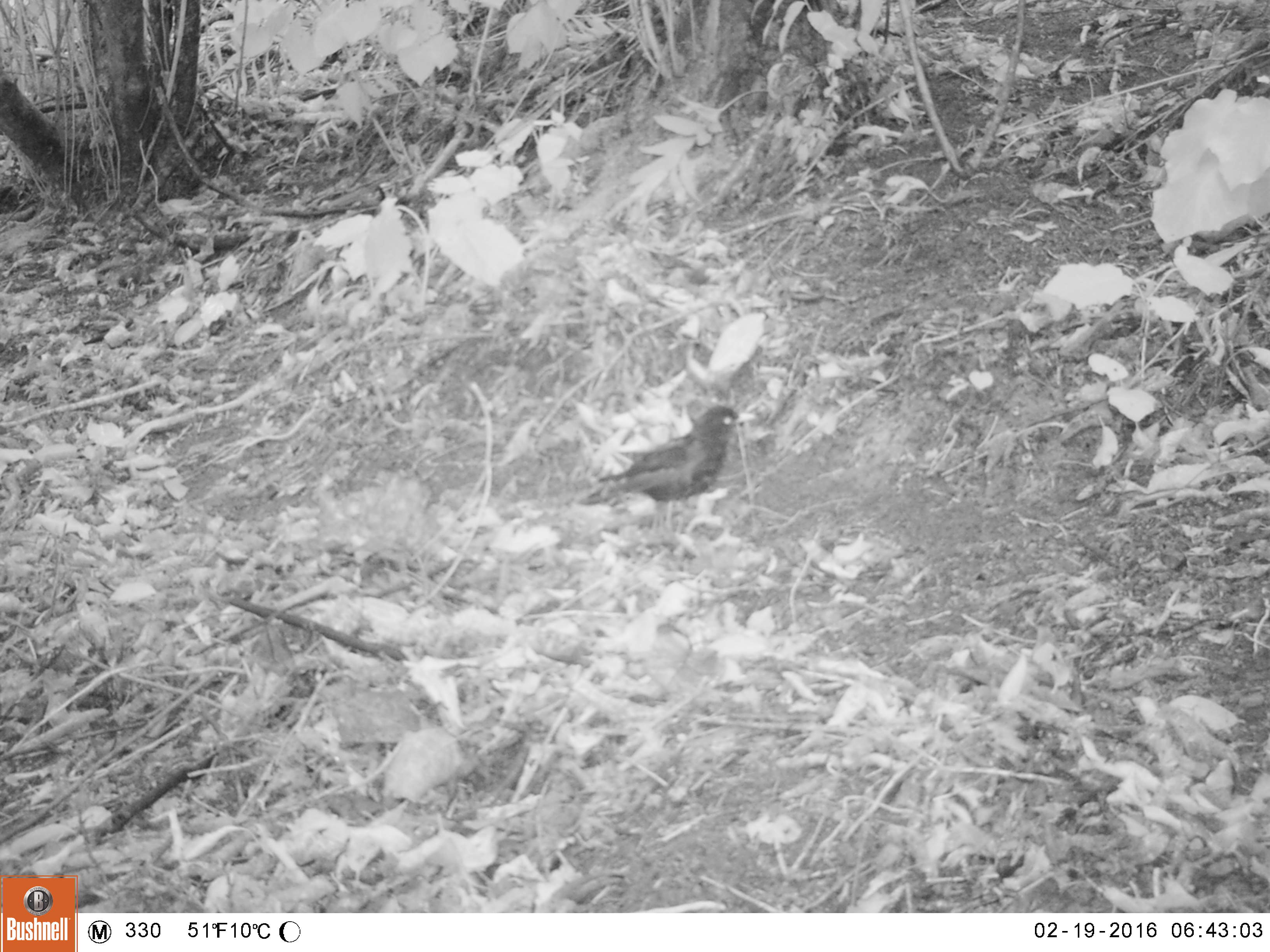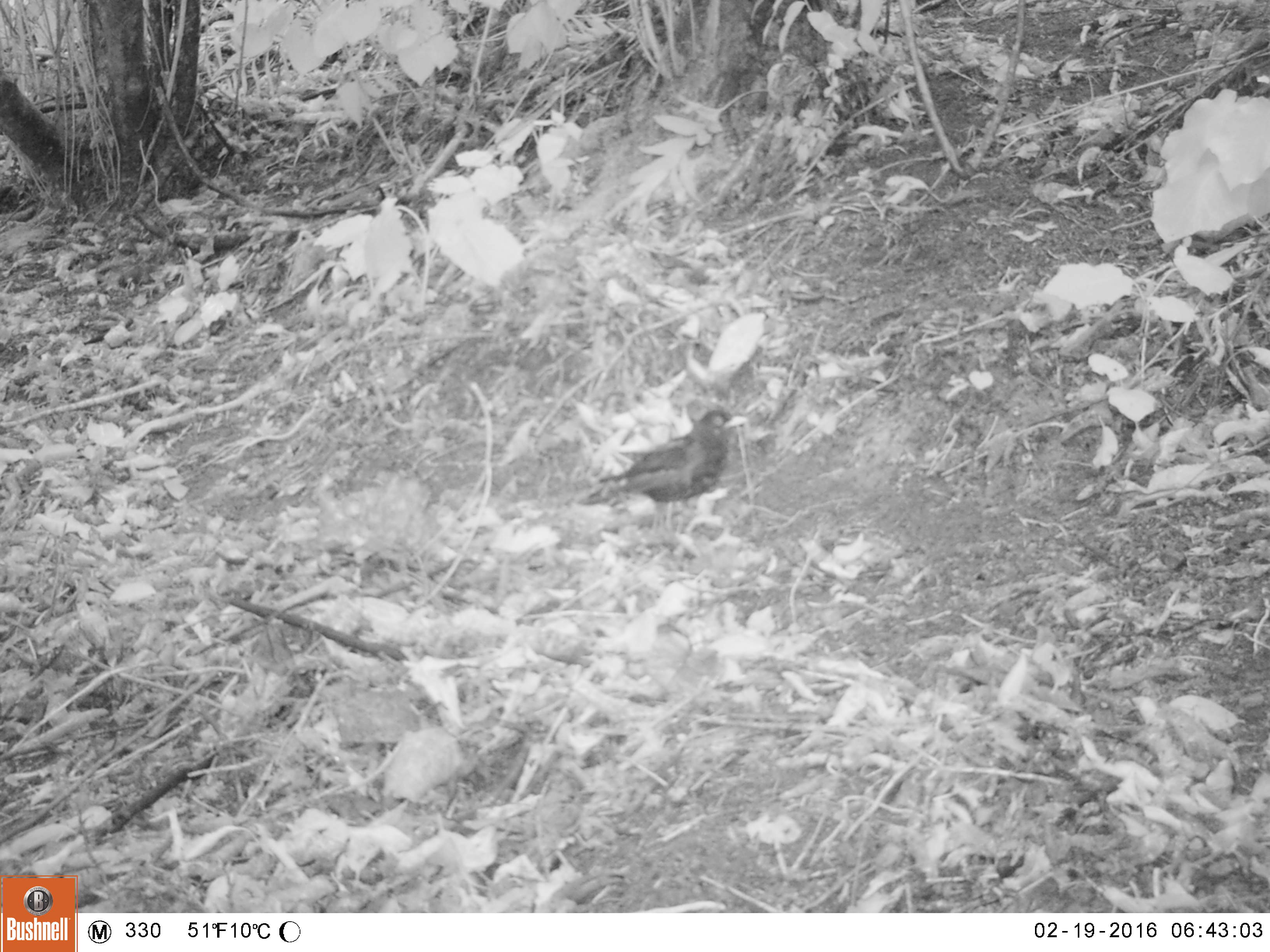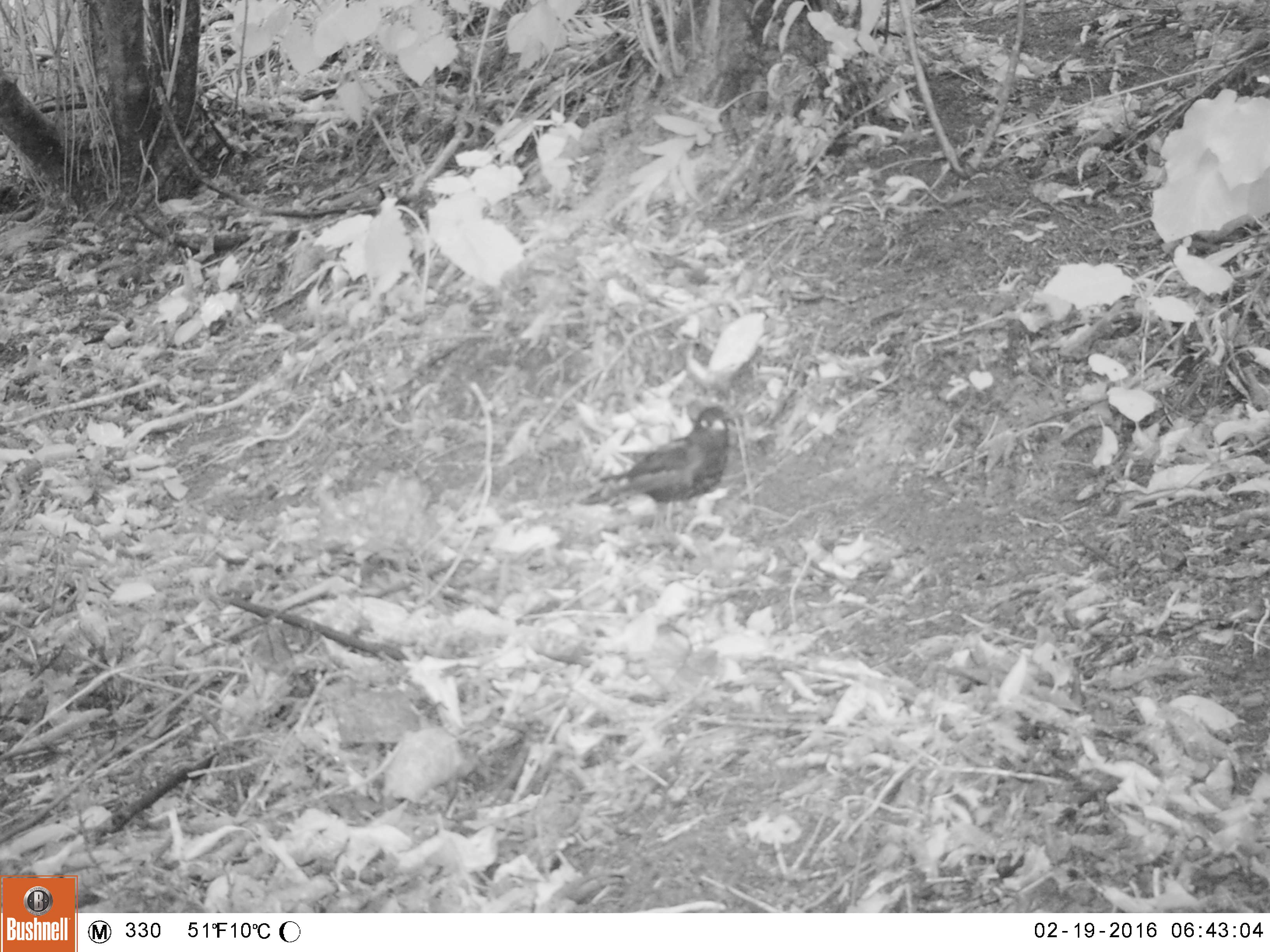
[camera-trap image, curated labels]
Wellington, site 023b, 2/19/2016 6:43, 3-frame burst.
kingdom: Animalia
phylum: Chordata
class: Aves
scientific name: Aves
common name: bird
Bird (Aves).